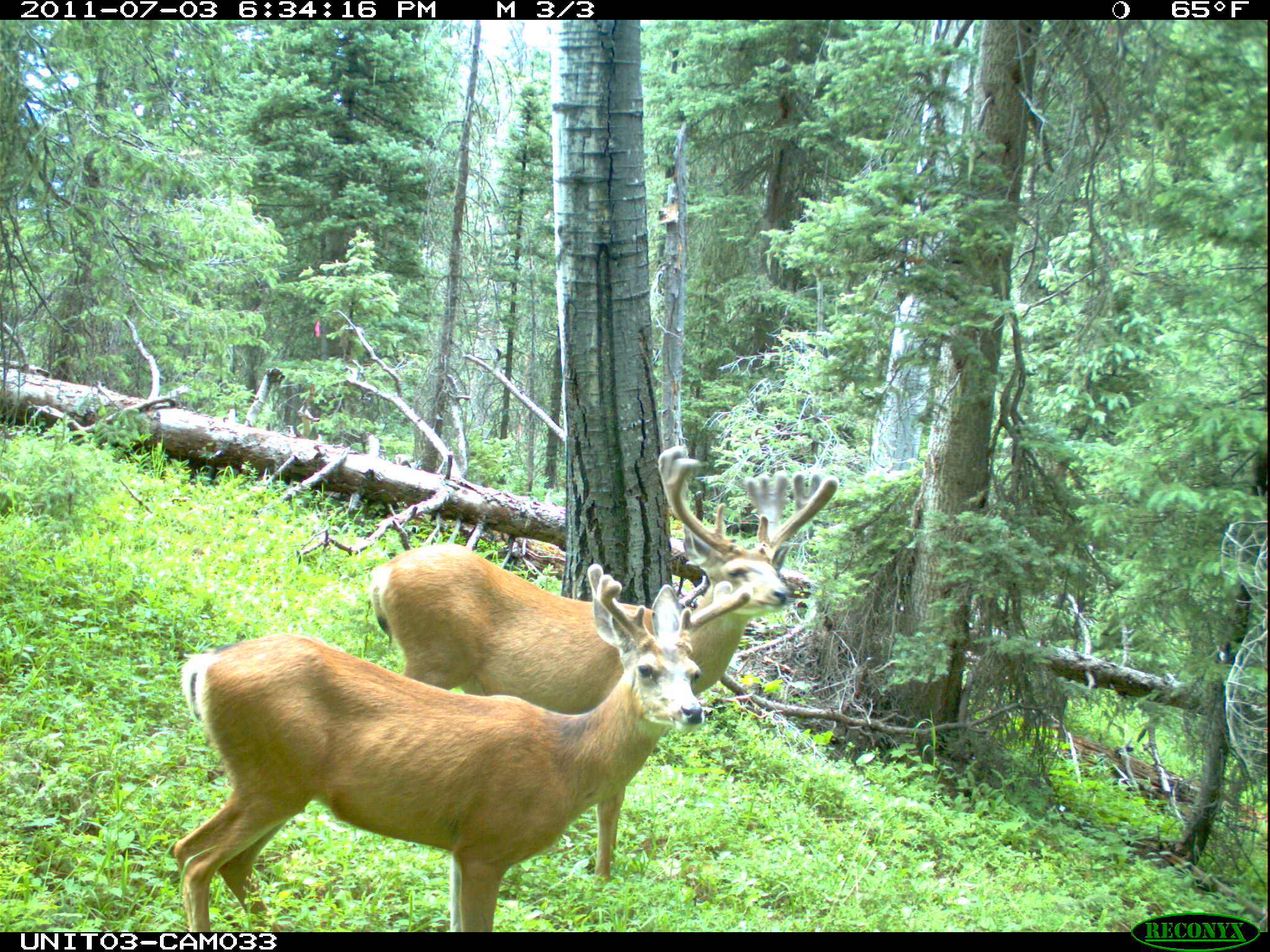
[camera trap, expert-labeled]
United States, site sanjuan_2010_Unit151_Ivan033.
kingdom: Animalia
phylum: Chordata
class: Mammalia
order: Artiodactyla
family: Cervidae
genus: Odocoileus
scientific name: Odocoileus hemionus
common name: mule deer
Odocoileus hemionus (mule deer).